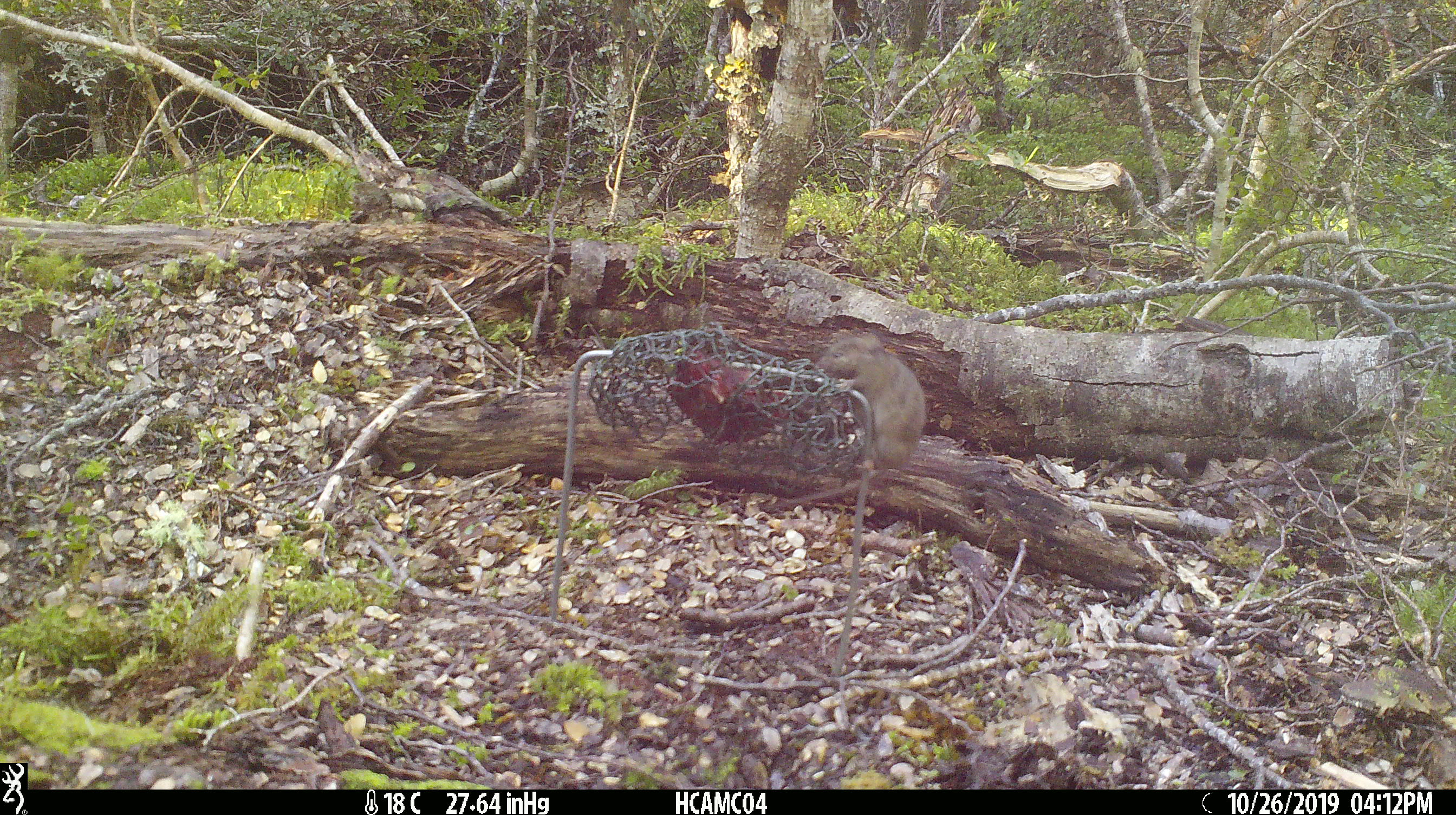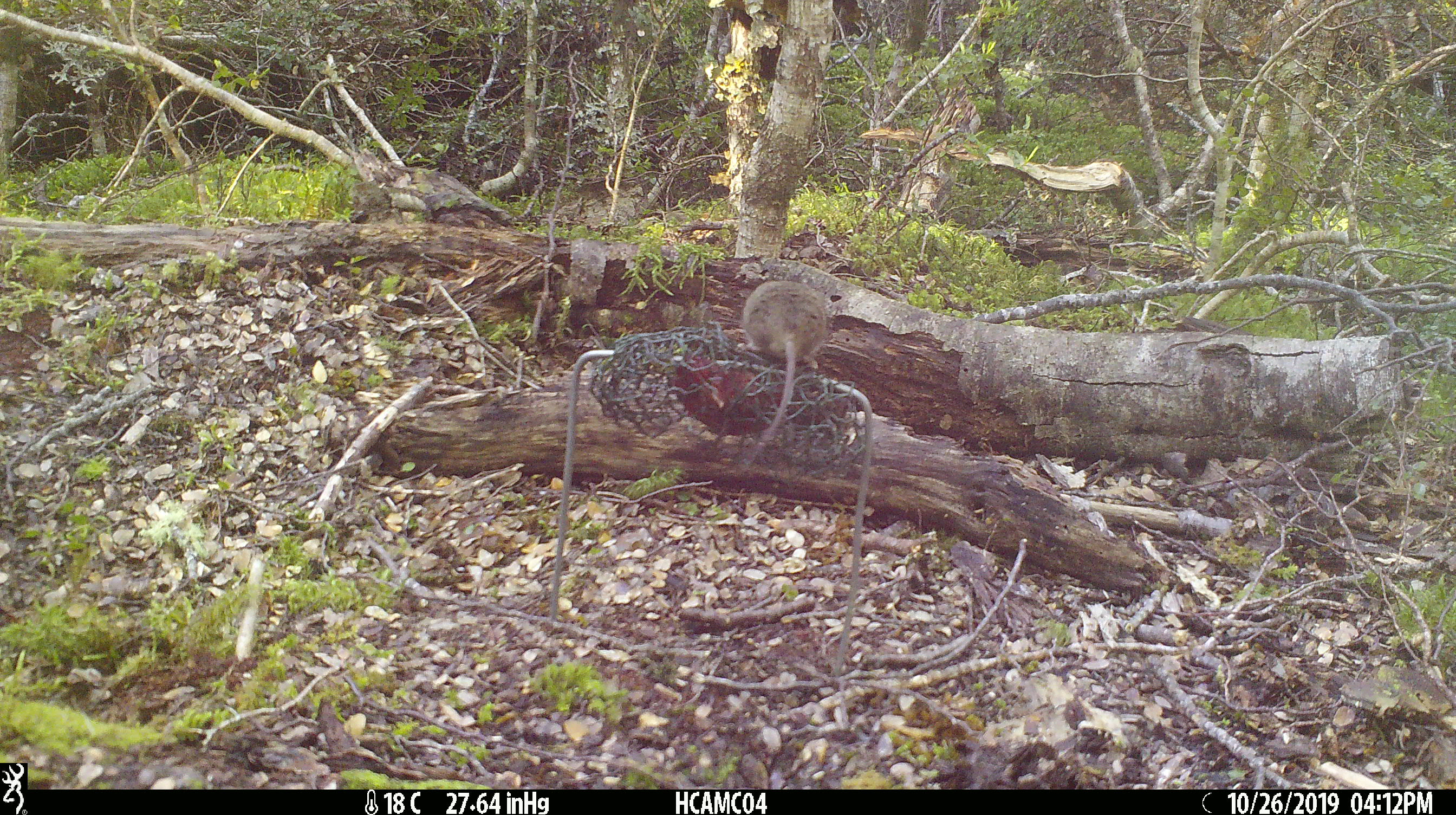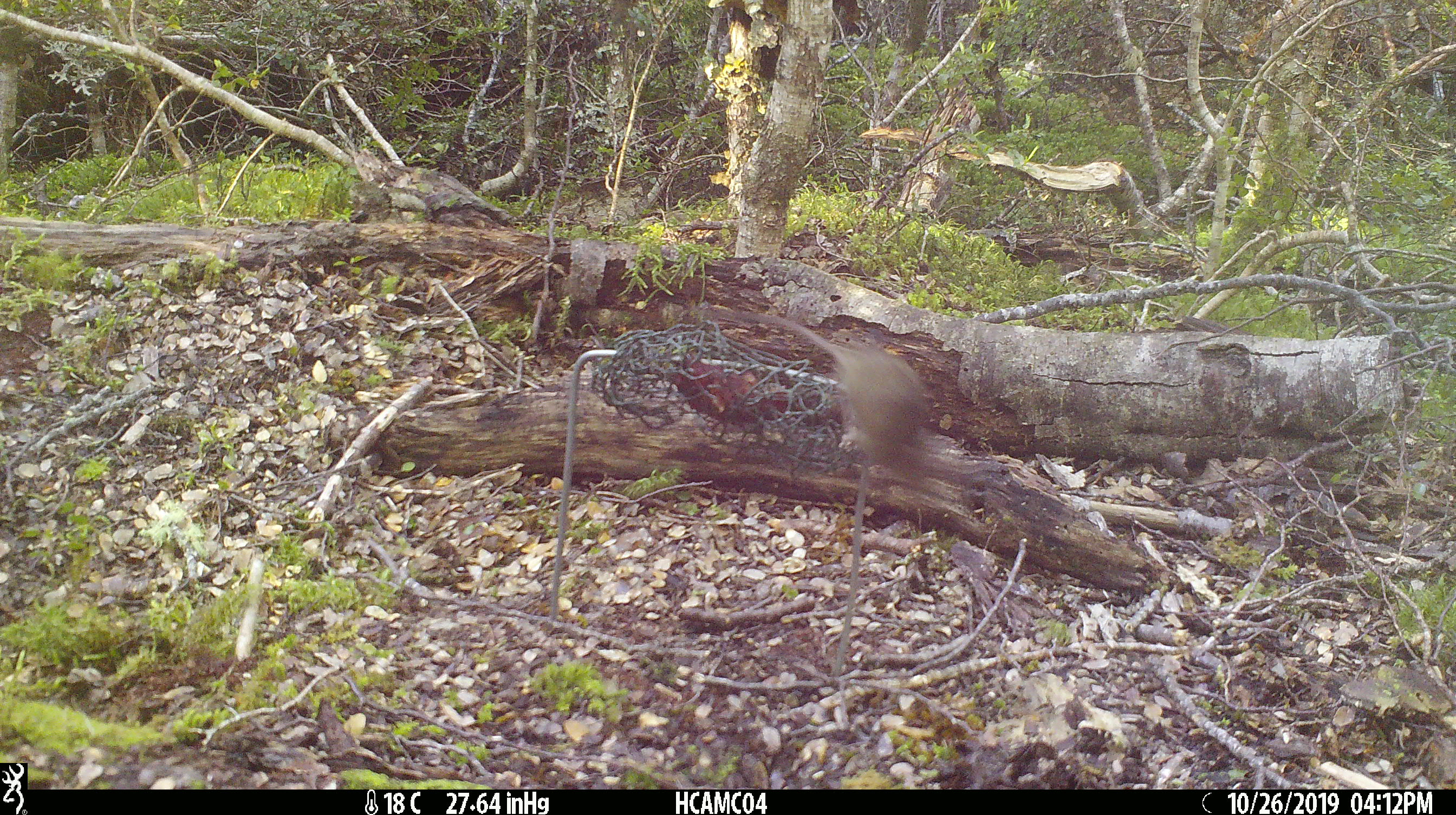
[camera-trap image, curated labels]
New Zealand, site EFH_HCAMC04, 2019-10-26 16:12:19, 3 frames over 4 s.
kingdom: Animalia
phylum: Chordata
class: Mammalia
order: Rodentia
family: Muridae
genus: Mus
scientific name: Mus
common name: mouse